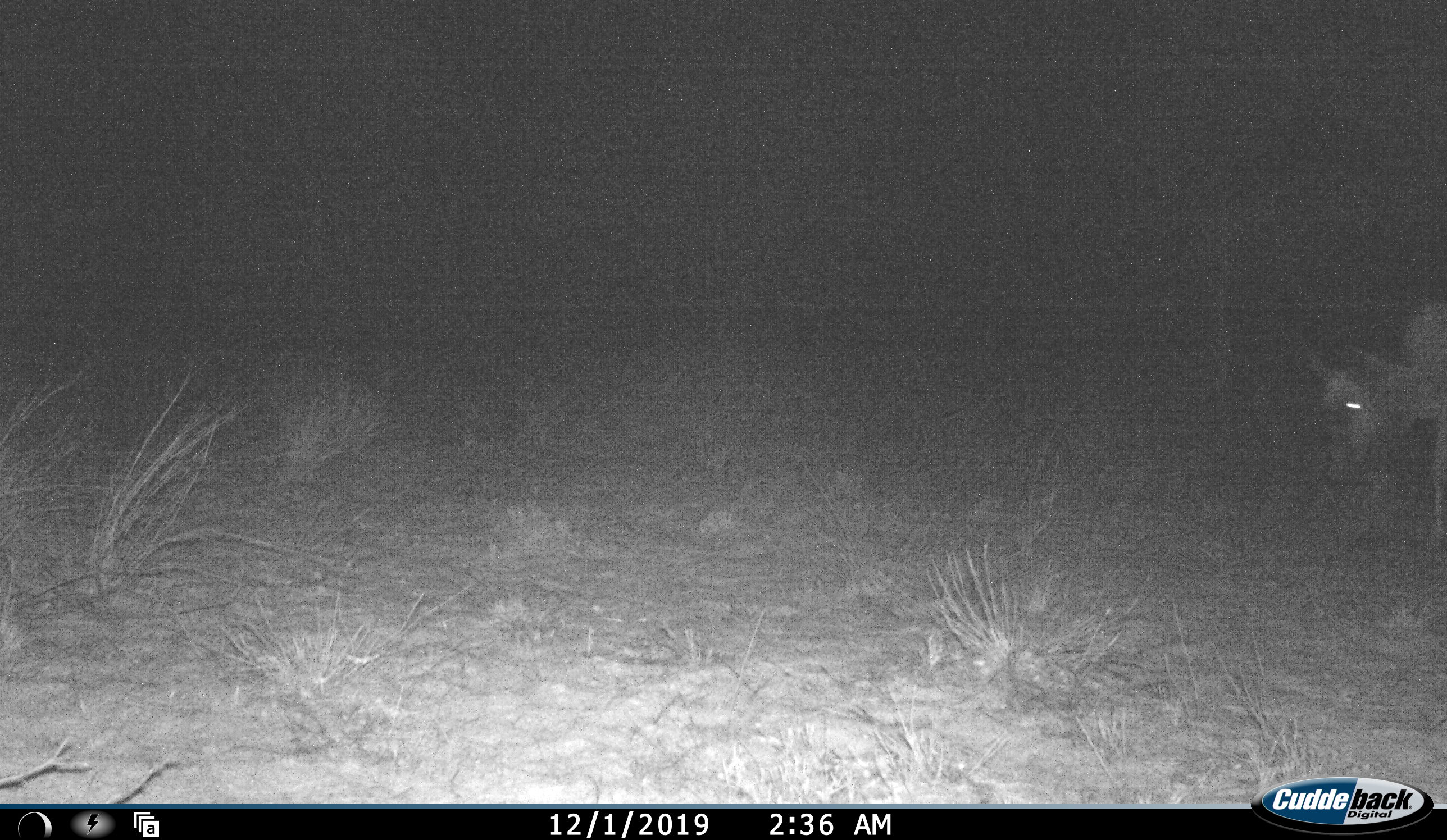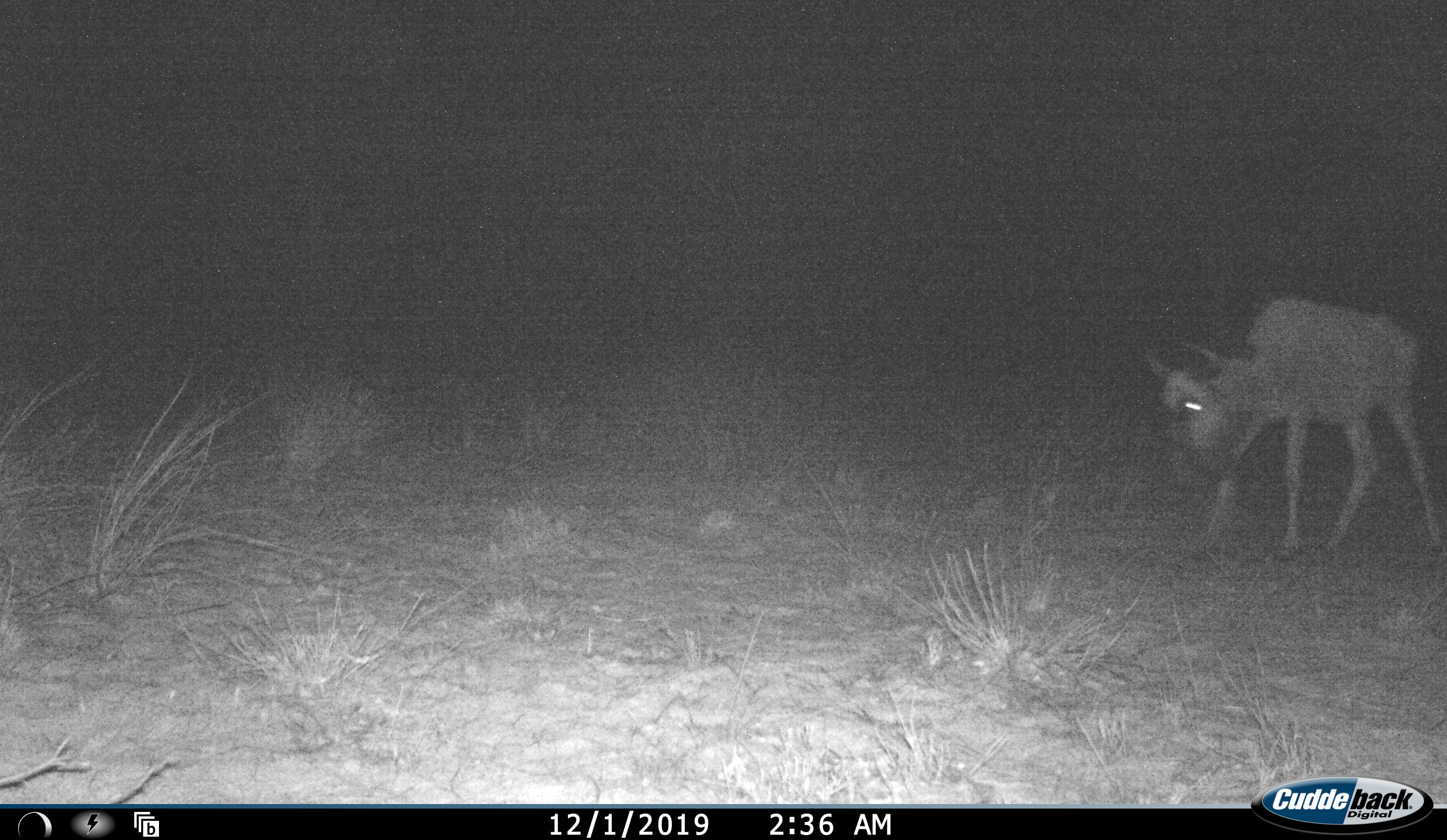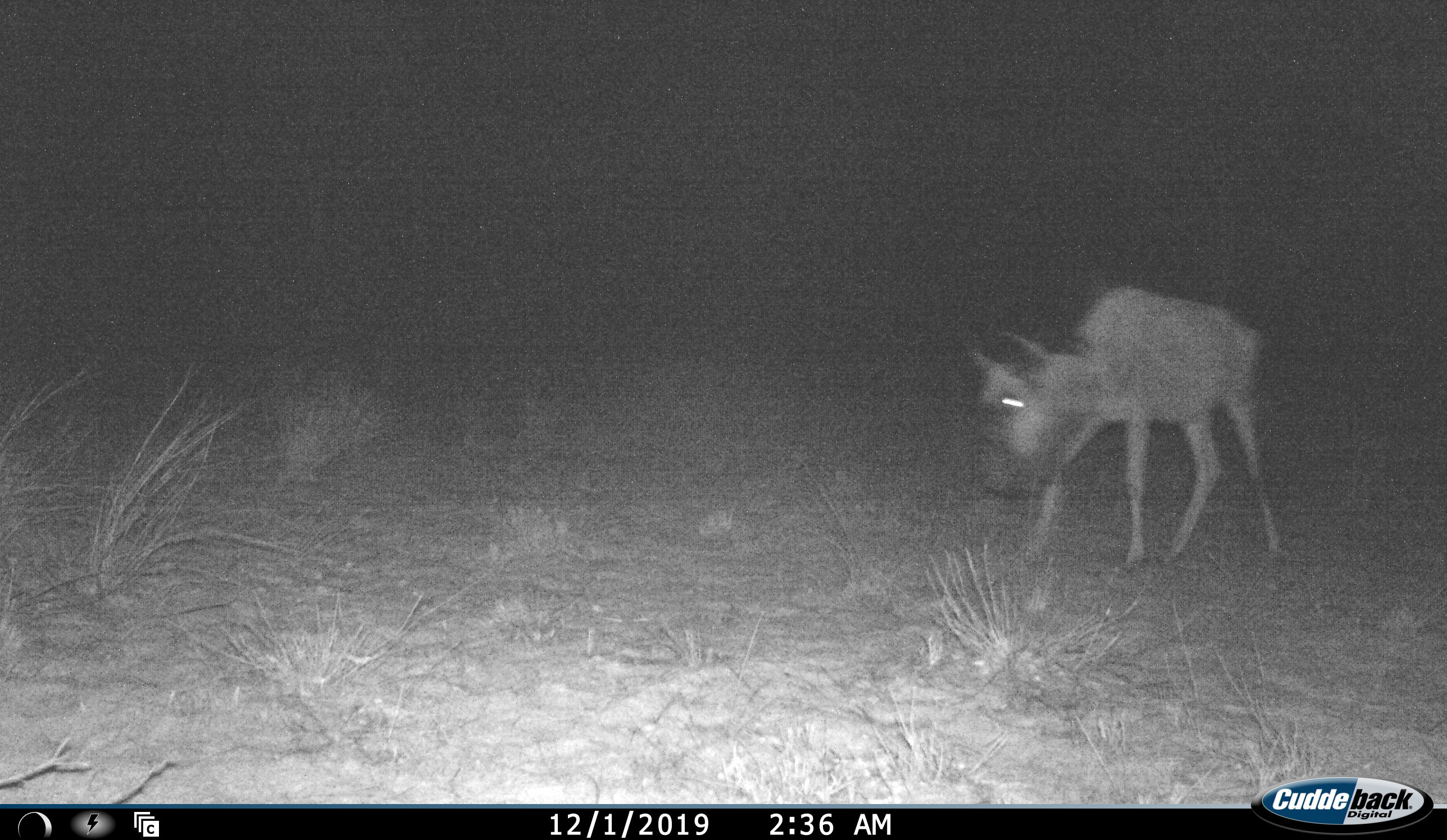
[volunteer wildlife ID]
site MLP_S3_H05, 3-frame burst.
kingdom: Animalia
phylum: Chordata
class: Mammalia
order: Artiodactyla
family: Bovidae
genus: Connochaetes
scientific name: Connochaetes taurinus taurinus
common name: blue wildebeest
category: wildebeestblue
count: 1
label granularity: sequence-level